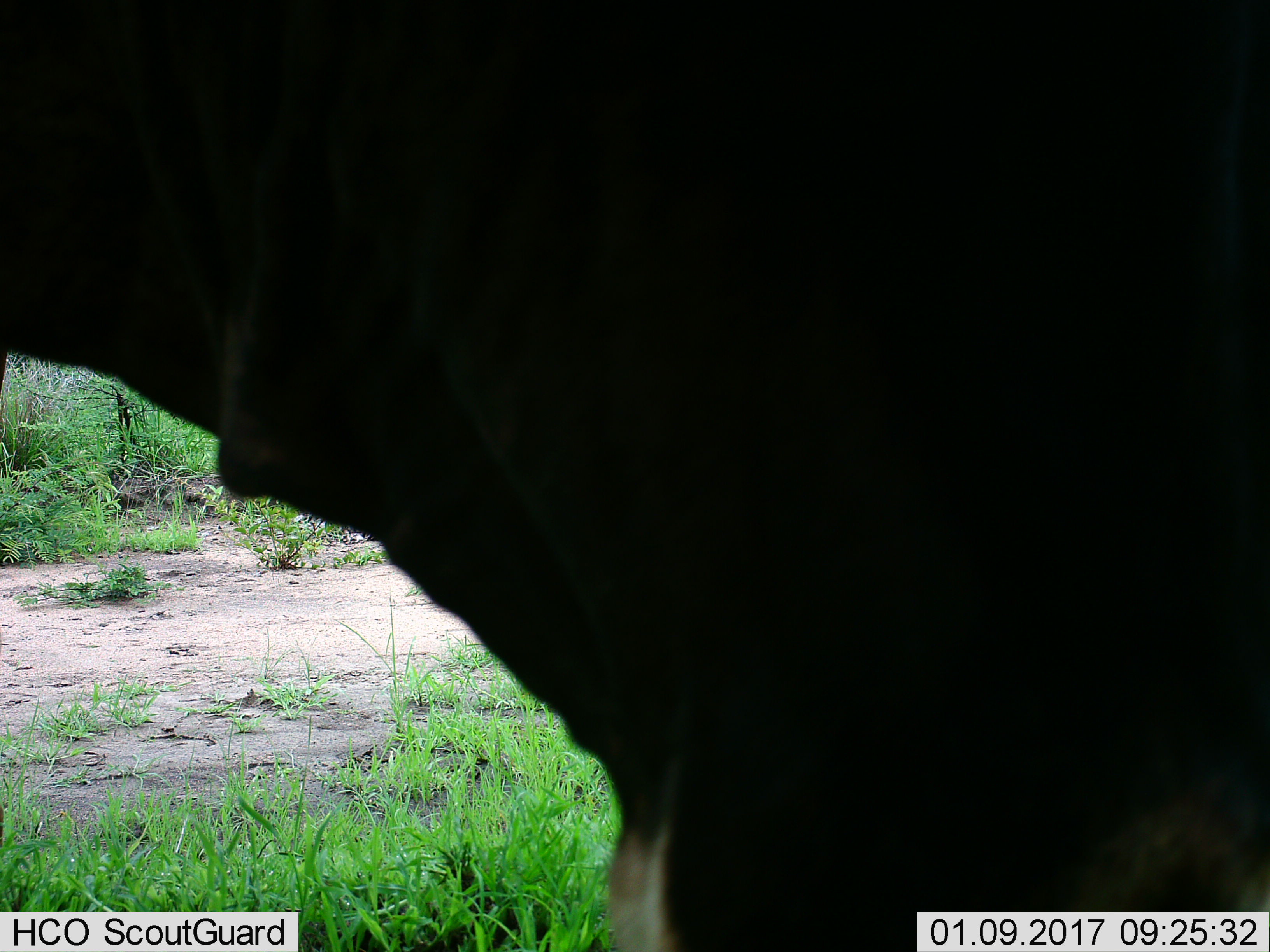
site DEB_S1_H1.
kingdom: Animalia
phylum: Chordata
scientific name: Vertebrata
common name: domestic animal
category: domesticanimal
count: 1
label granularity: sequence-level